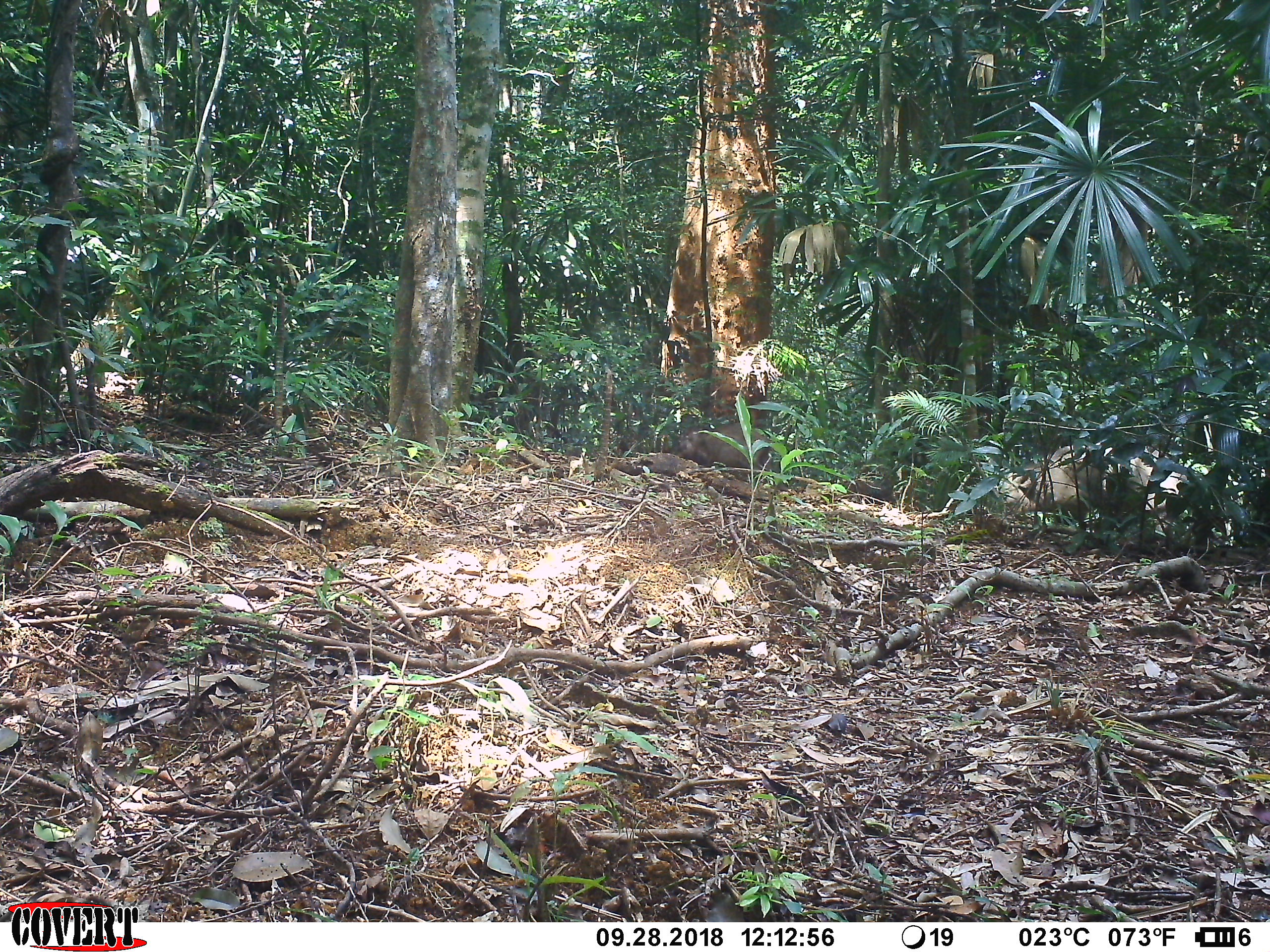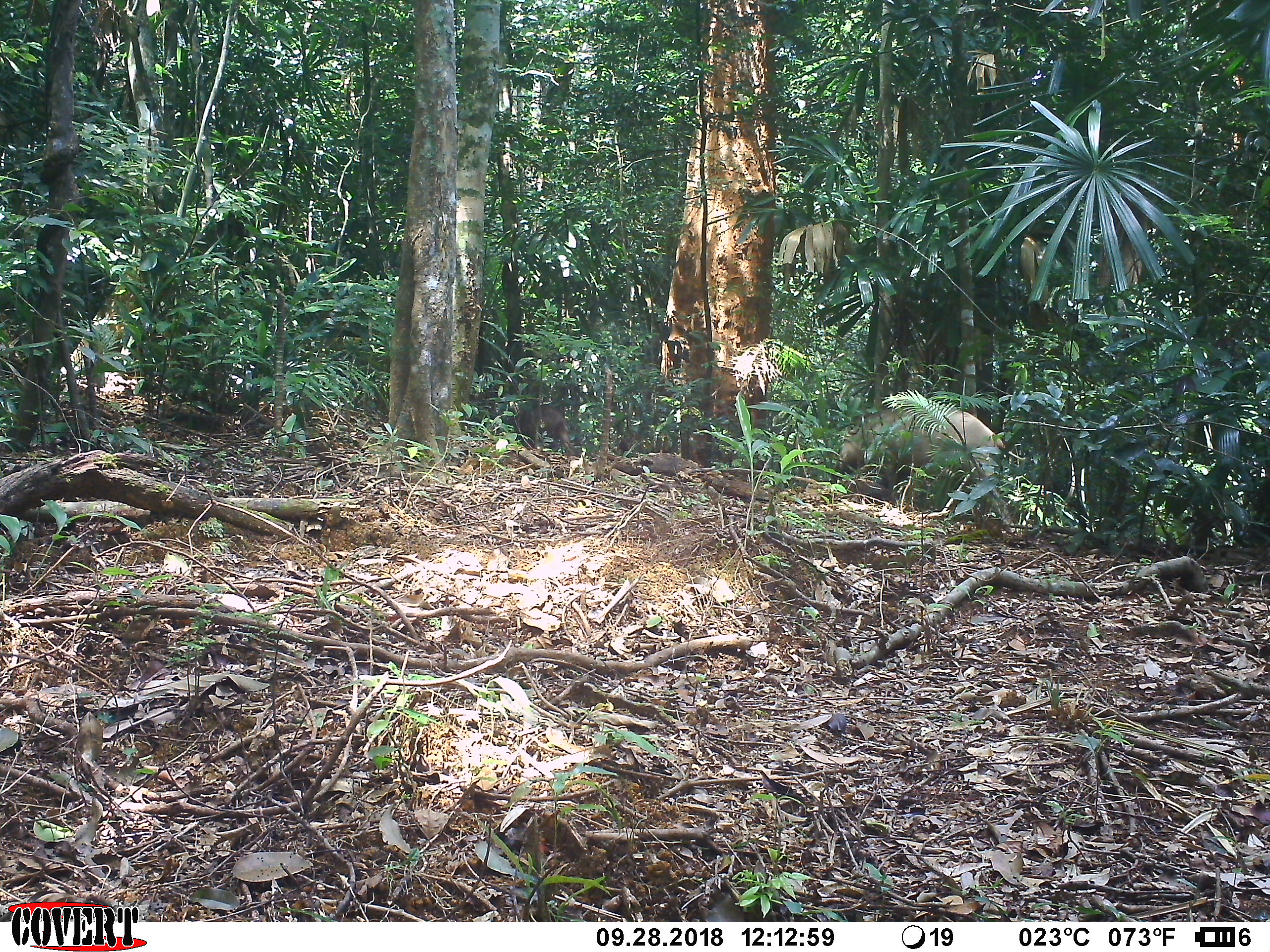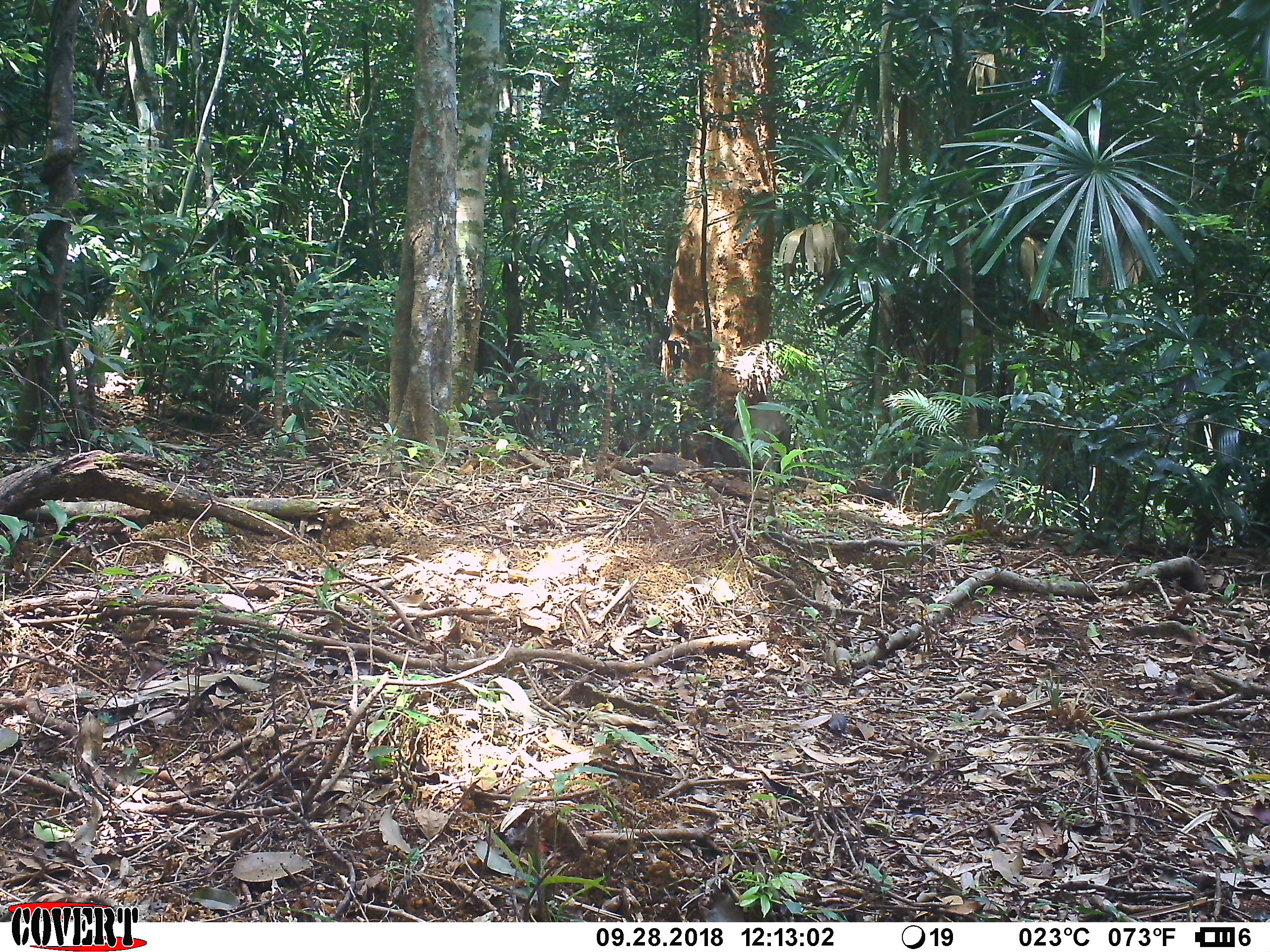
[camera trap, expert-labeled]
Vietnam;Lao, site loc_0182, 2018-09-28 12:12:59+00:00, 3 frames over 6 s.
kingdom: Animalia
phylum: Chordata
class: Mammalia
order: Artiodactyla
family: Suidae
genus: Sus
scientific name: Sus scrofa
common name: eurasian wild pig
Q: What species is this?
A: Eurasian wild pig (Sus scrofa).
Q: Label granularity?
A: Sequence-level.